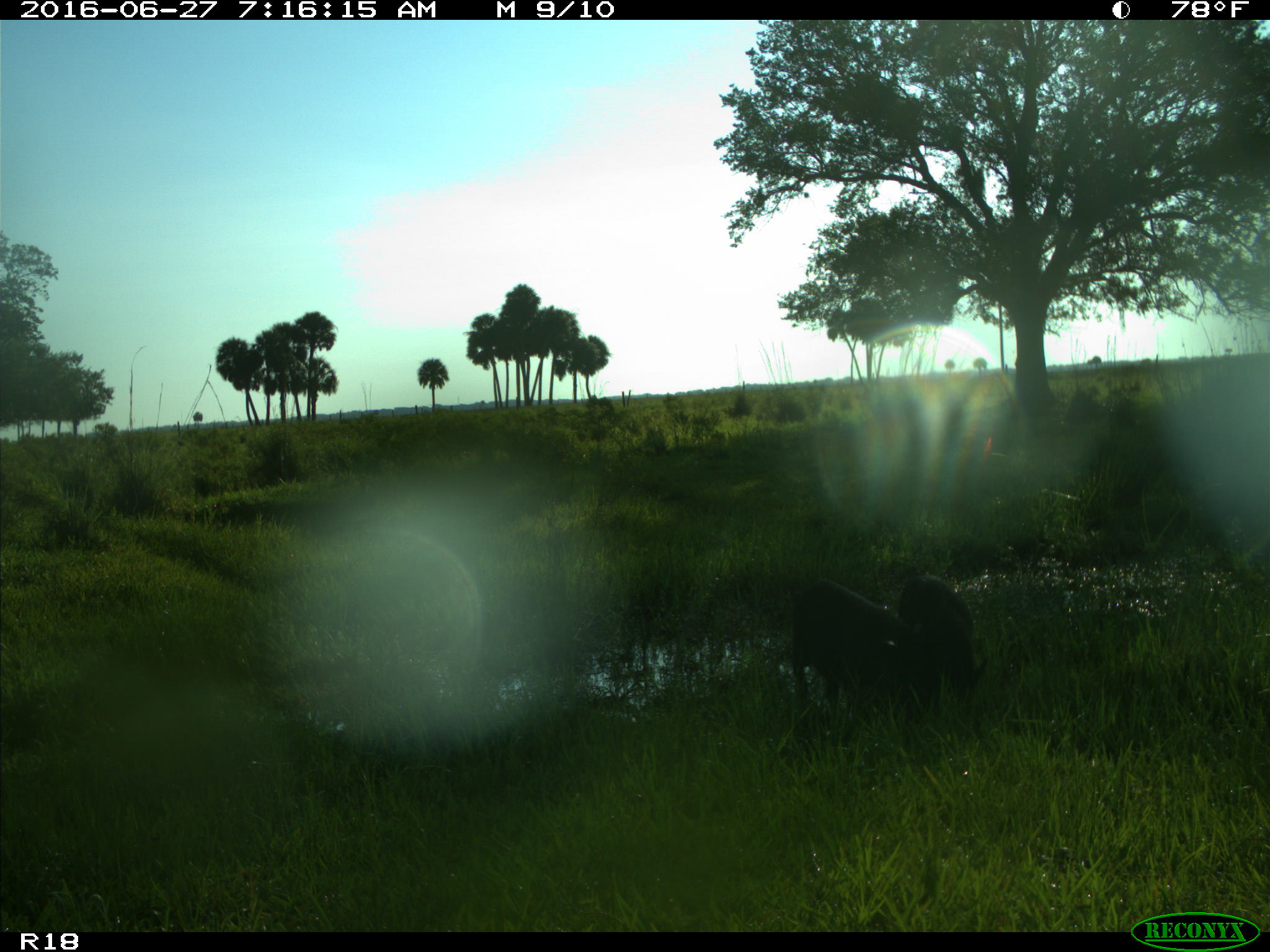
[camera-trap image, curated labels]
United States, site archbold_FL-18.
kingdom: Animalia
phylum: Chordata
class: Mammalia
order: Artiodactyla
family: Suidae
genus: Sus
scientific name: Sus scrofa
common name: wild boar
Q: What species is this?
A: Sus scrofa (wild boar).